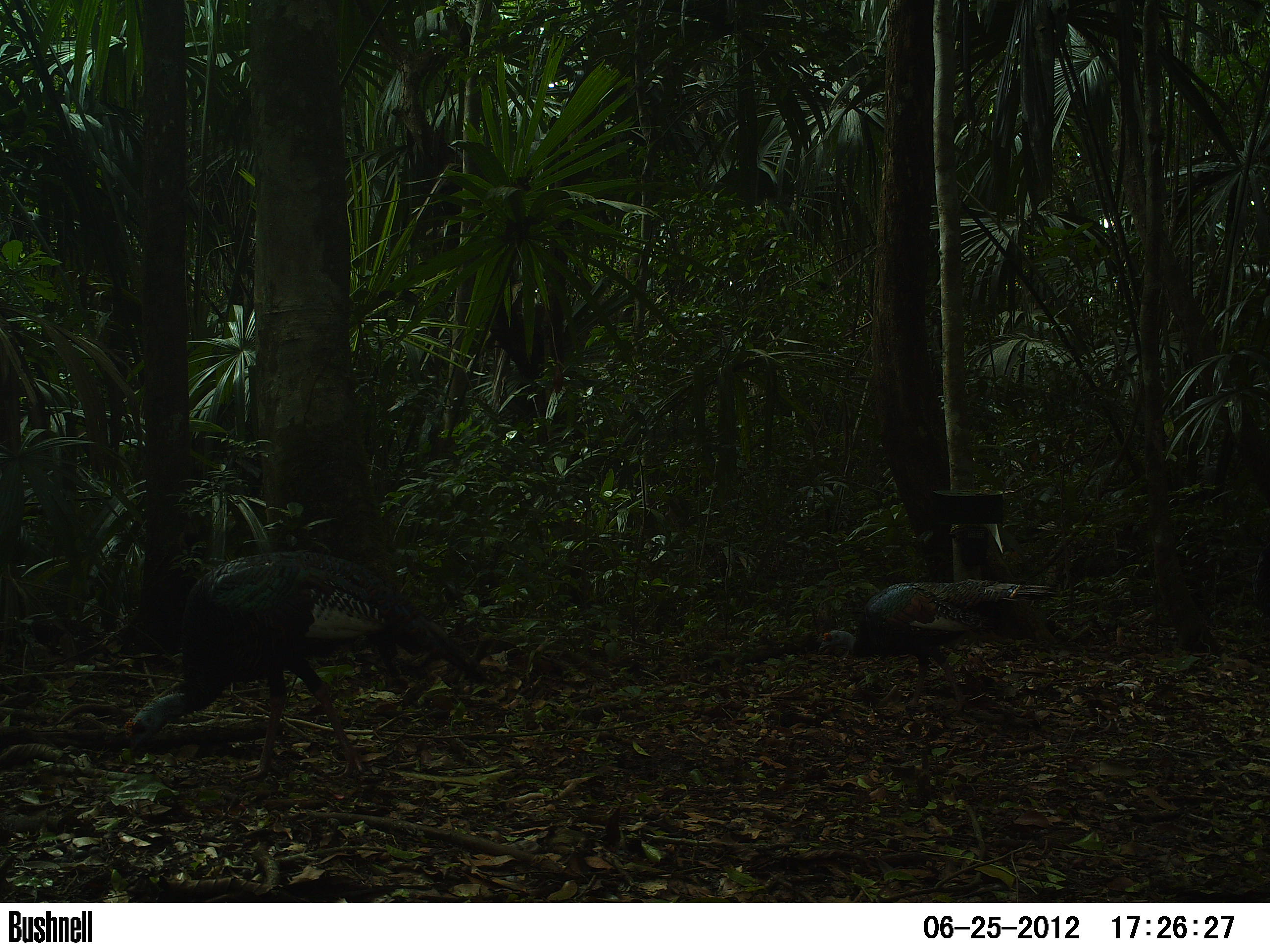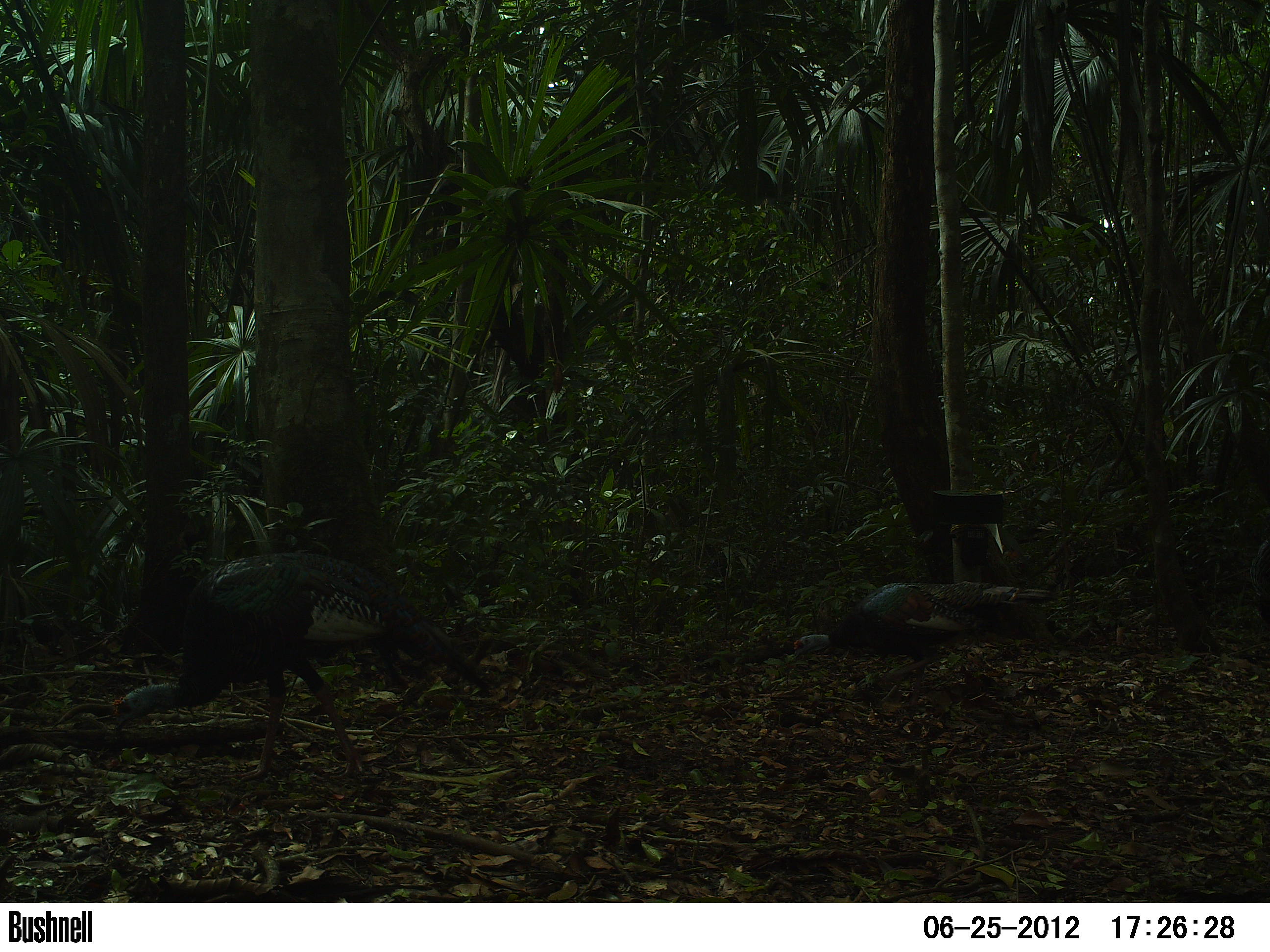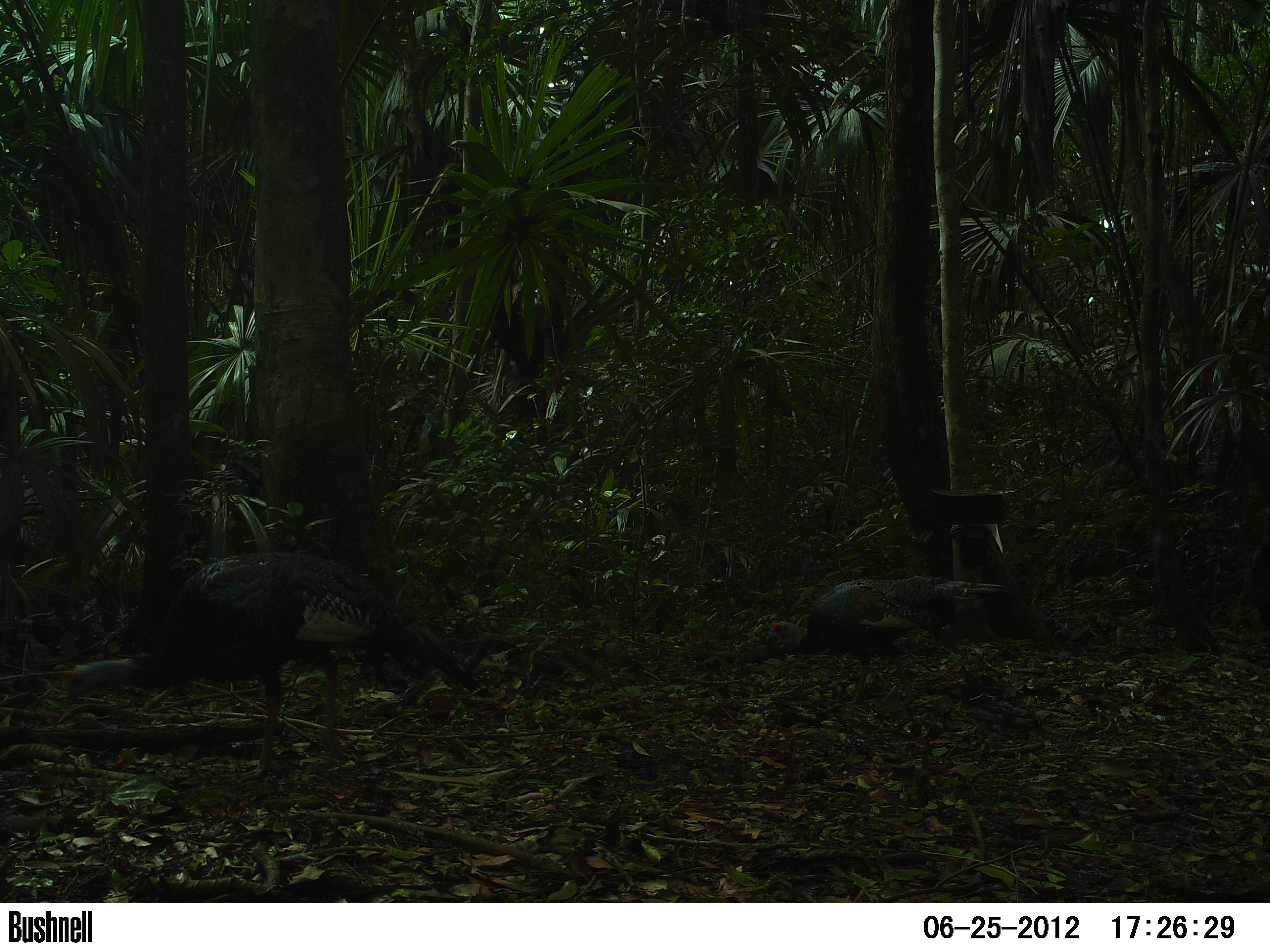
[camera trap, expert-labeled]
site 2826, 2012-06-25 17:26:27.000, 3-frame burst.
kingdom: Animalia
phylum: Chordata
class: Aves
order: Galliformes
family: Phasianidae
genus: Meleagris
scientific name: Meleagris ocellata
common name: ocellated turkey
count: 9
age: adult